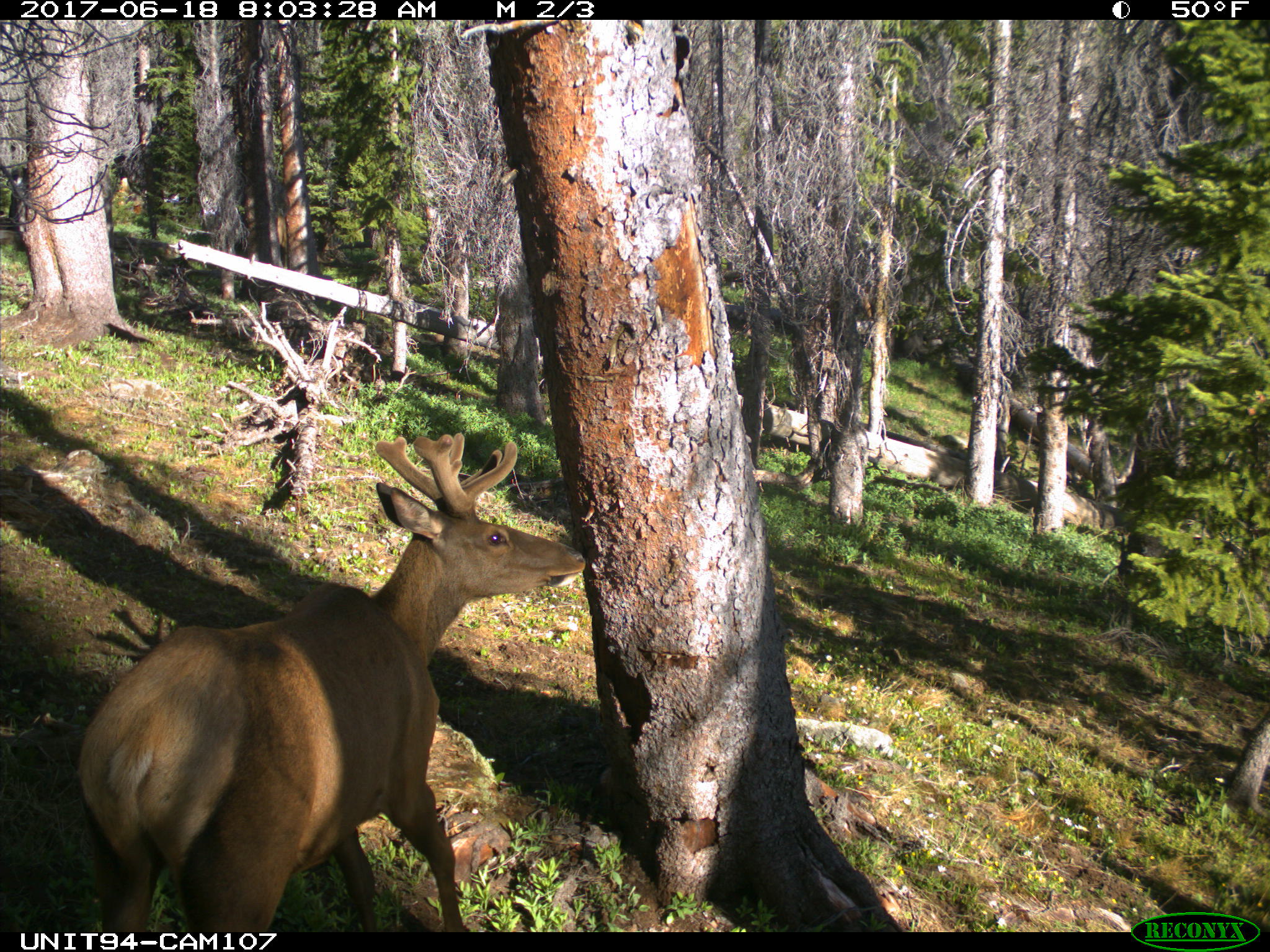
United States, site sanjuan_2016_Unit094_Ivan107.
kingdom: Animalia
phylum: Chordata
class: Mammalia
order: Artiodactyla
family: Cervidae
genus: Cervus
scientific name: Cervus elaphus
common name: red deer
Cervus elaphus (red deer).